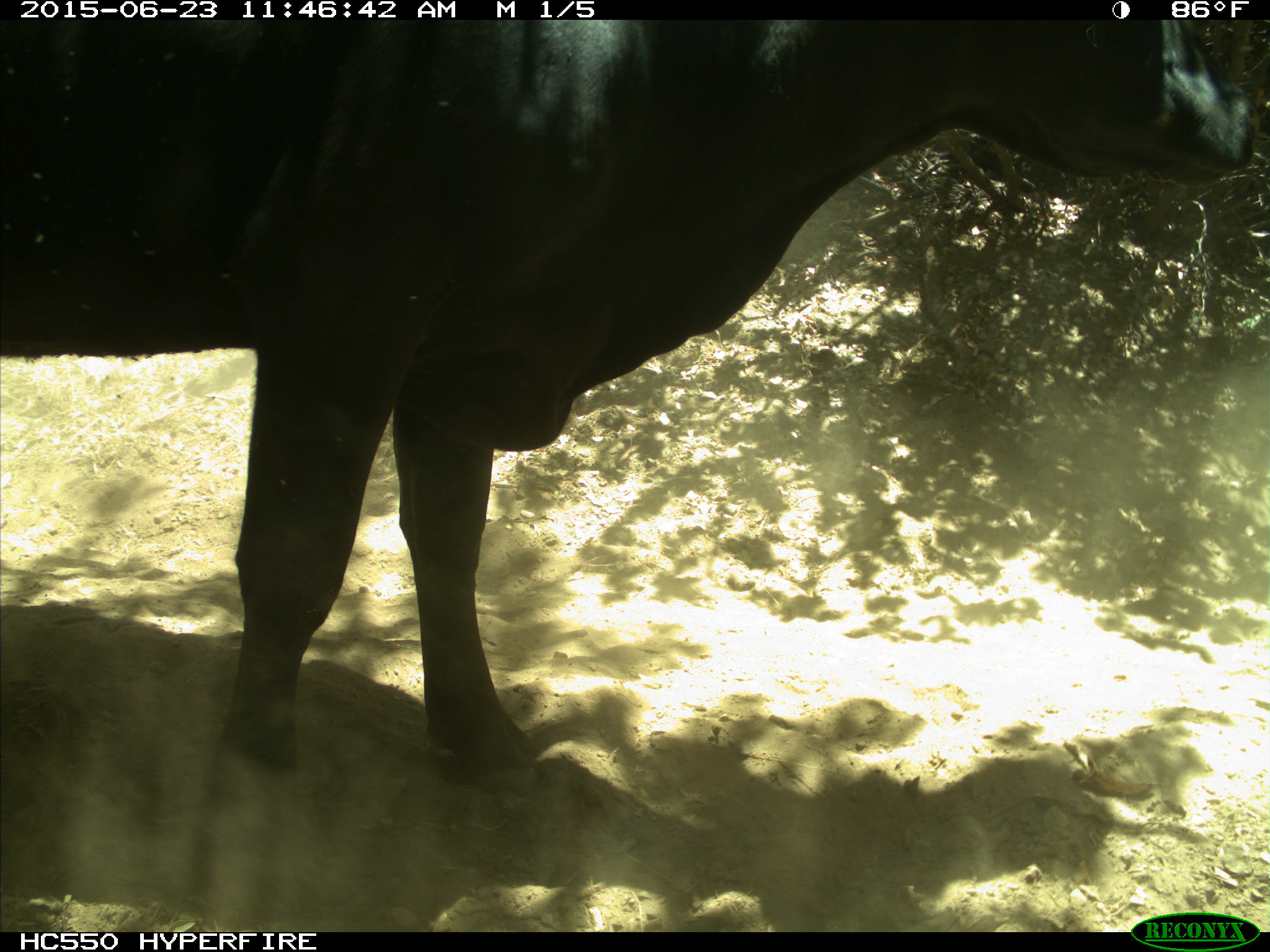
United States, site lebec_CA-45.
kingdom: Animalia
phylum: Chordata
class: Mammalia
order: Artiodactyla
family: Bovidae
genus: Bos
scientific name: Bos taurus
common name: domestic cow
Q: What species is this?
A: Bos taurus (domestic cow).